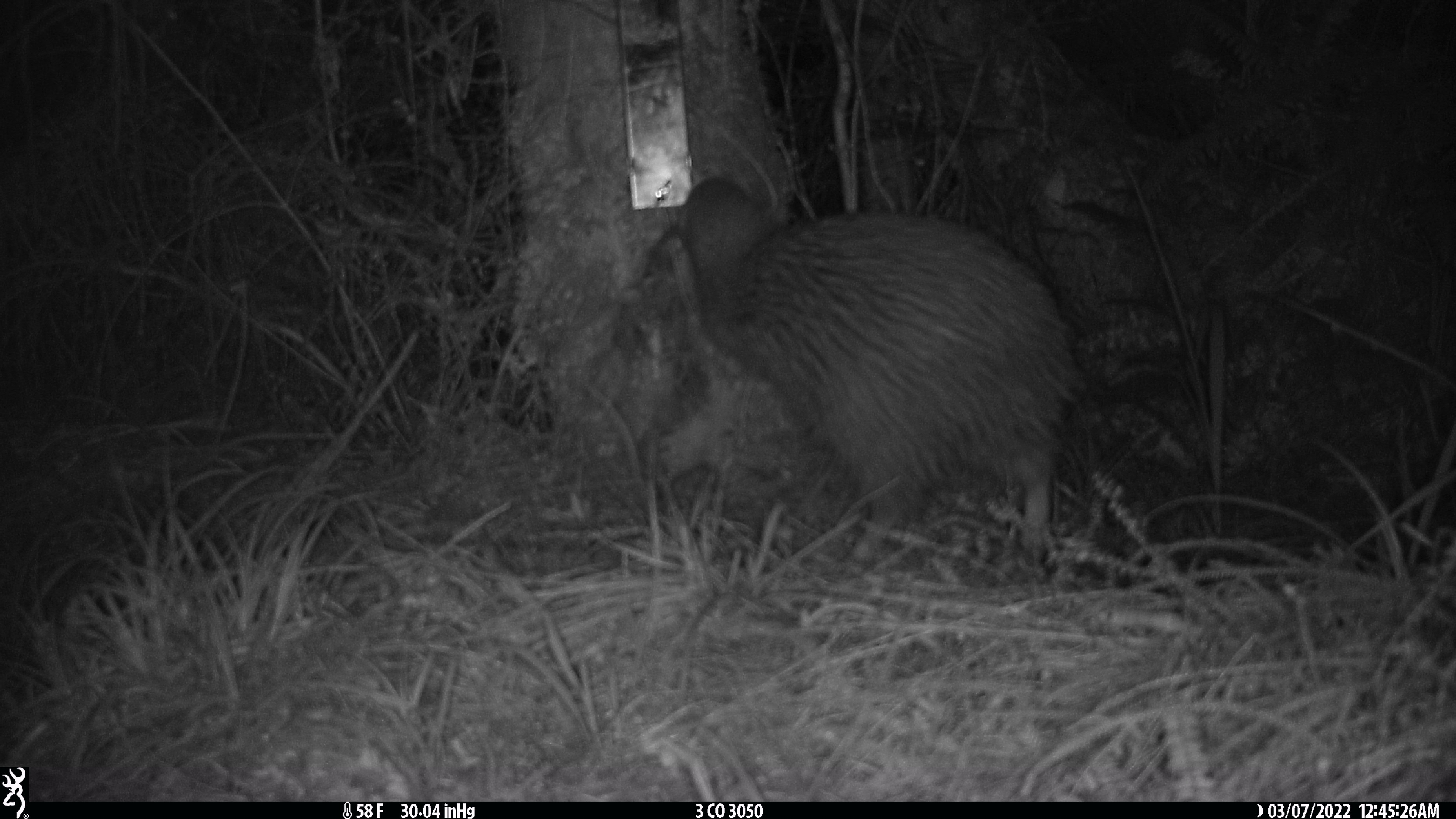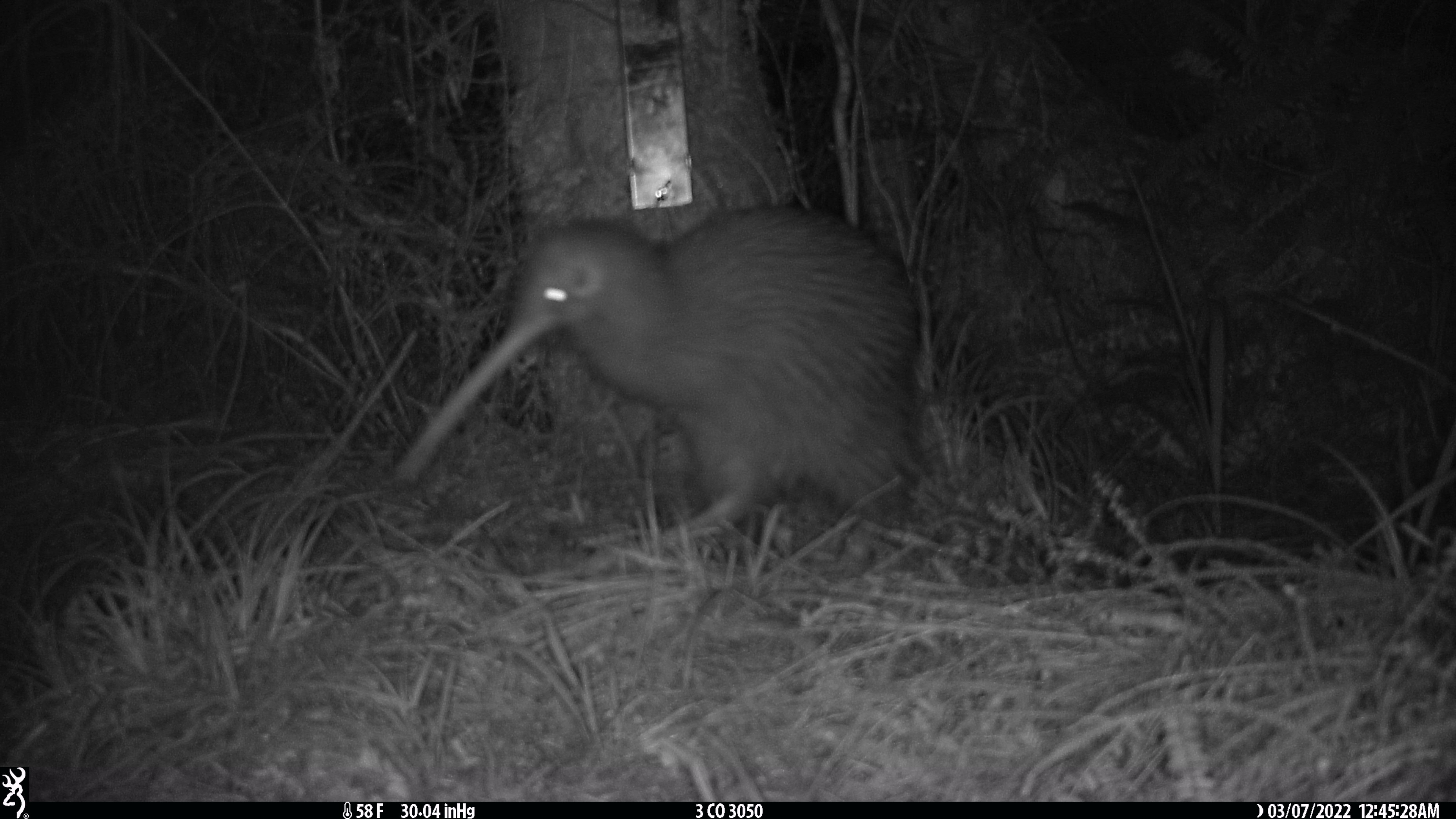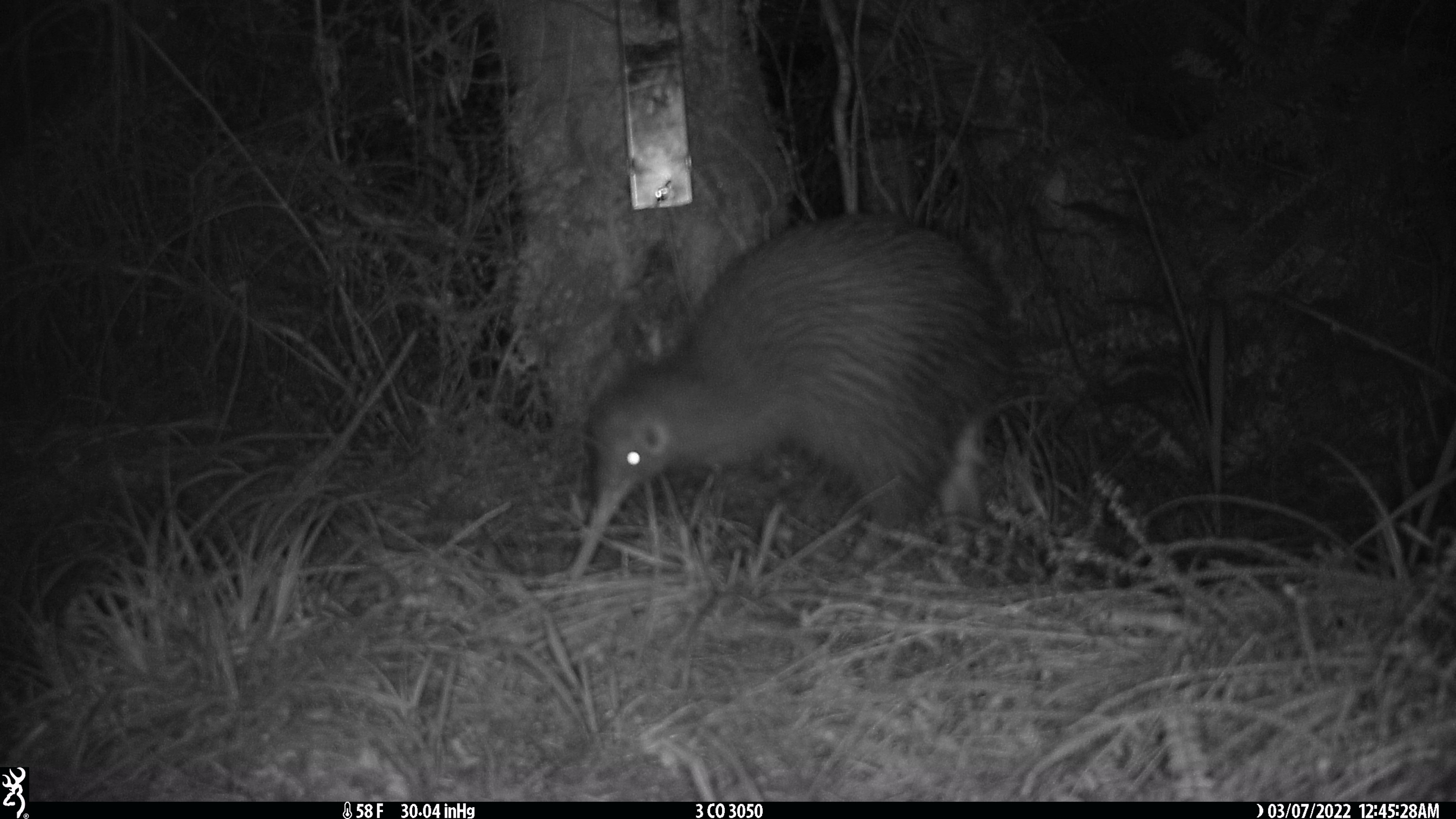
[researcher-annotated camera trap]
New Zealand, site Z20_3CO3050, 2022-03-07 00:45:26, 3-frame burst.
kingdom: Animalia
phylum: Chordata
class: Aves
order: Apterygiformes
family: Apterygidae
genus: Apteryx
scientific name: Apteryx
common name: kiwi